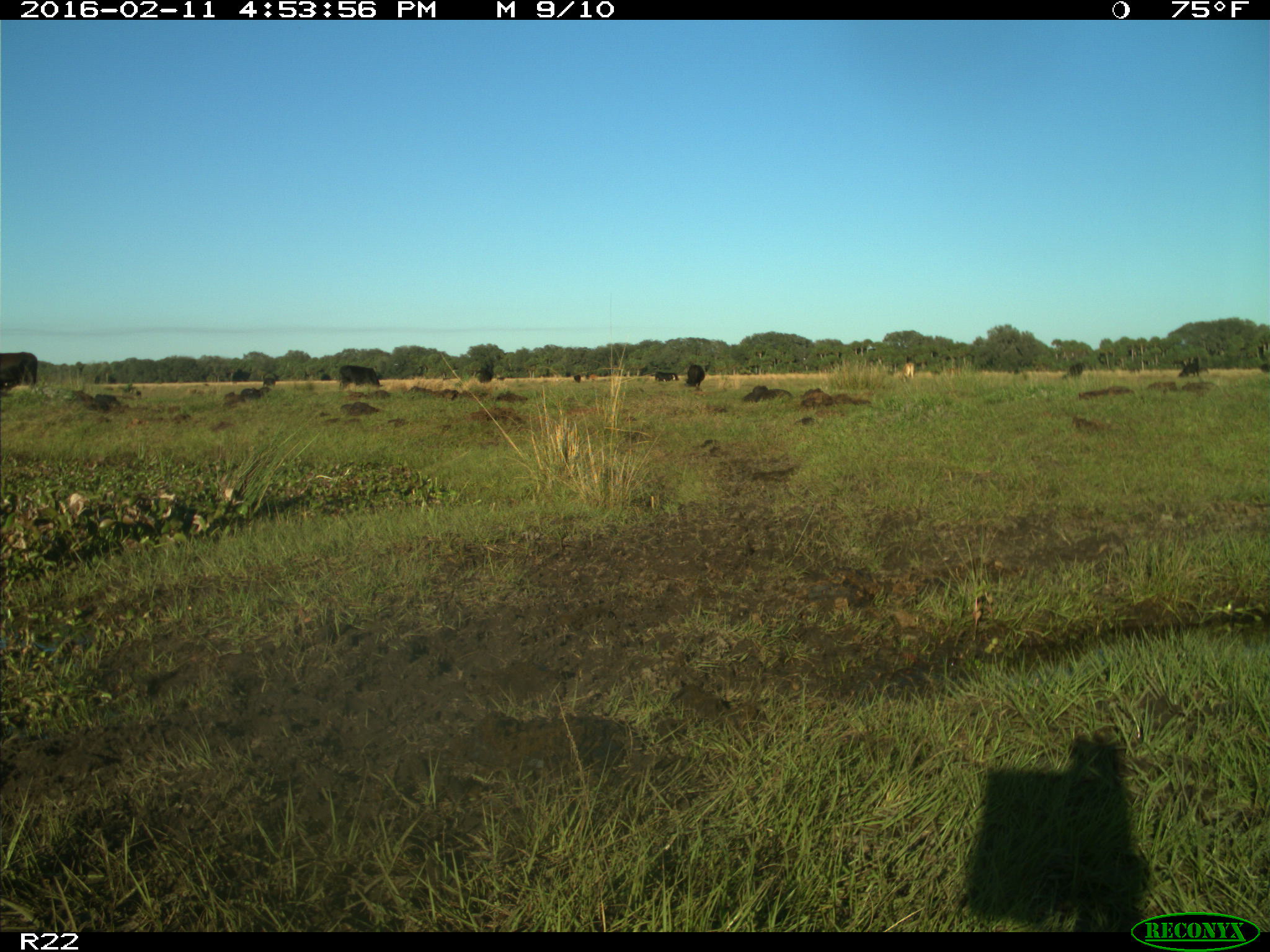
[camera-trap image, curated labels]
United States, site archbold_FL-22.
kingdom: Animalia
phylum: Chordata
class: Mammalia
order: Artiodactyla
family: Bovidae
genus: Bos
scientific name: Bos taurus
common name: domestic cow